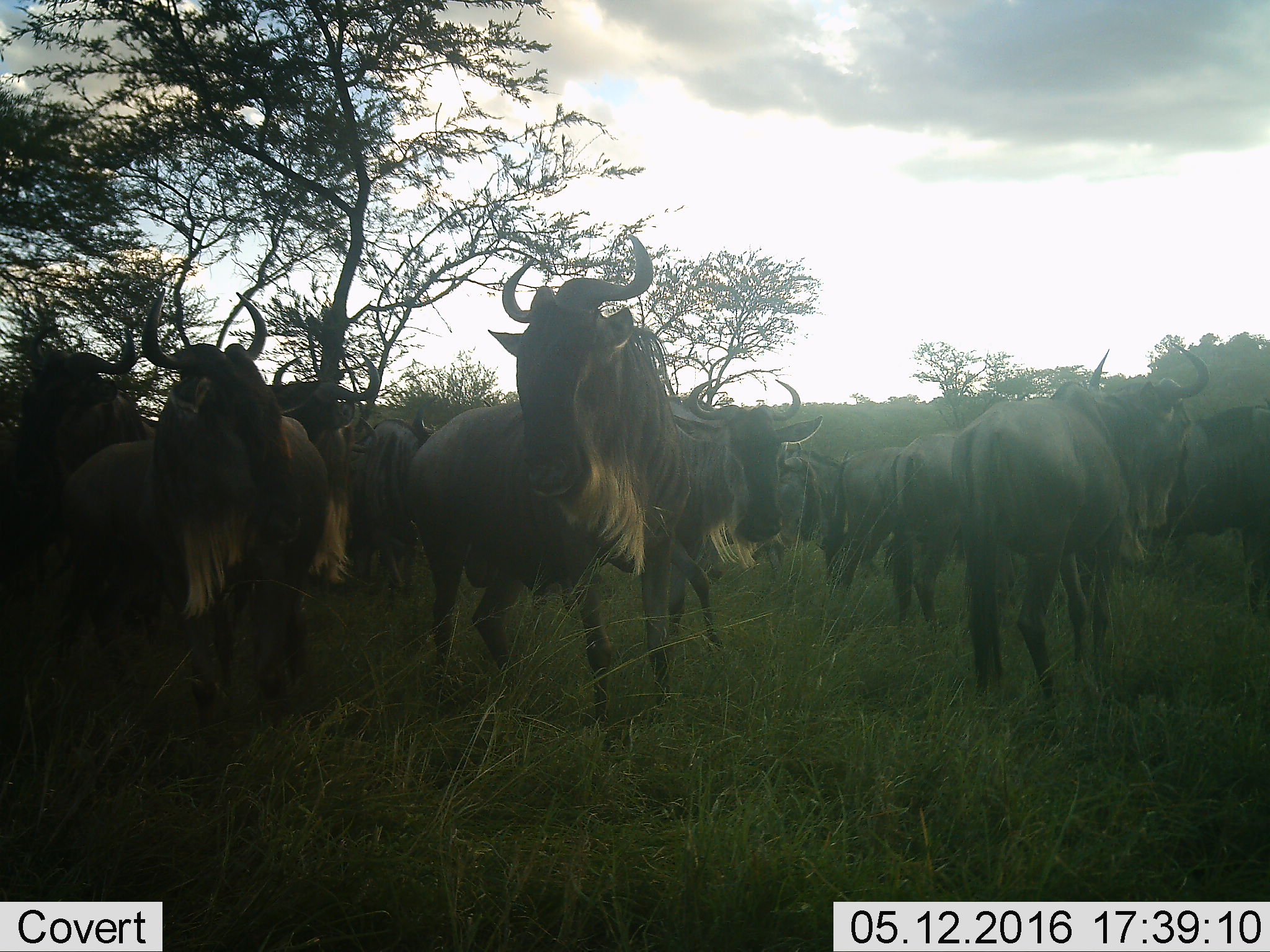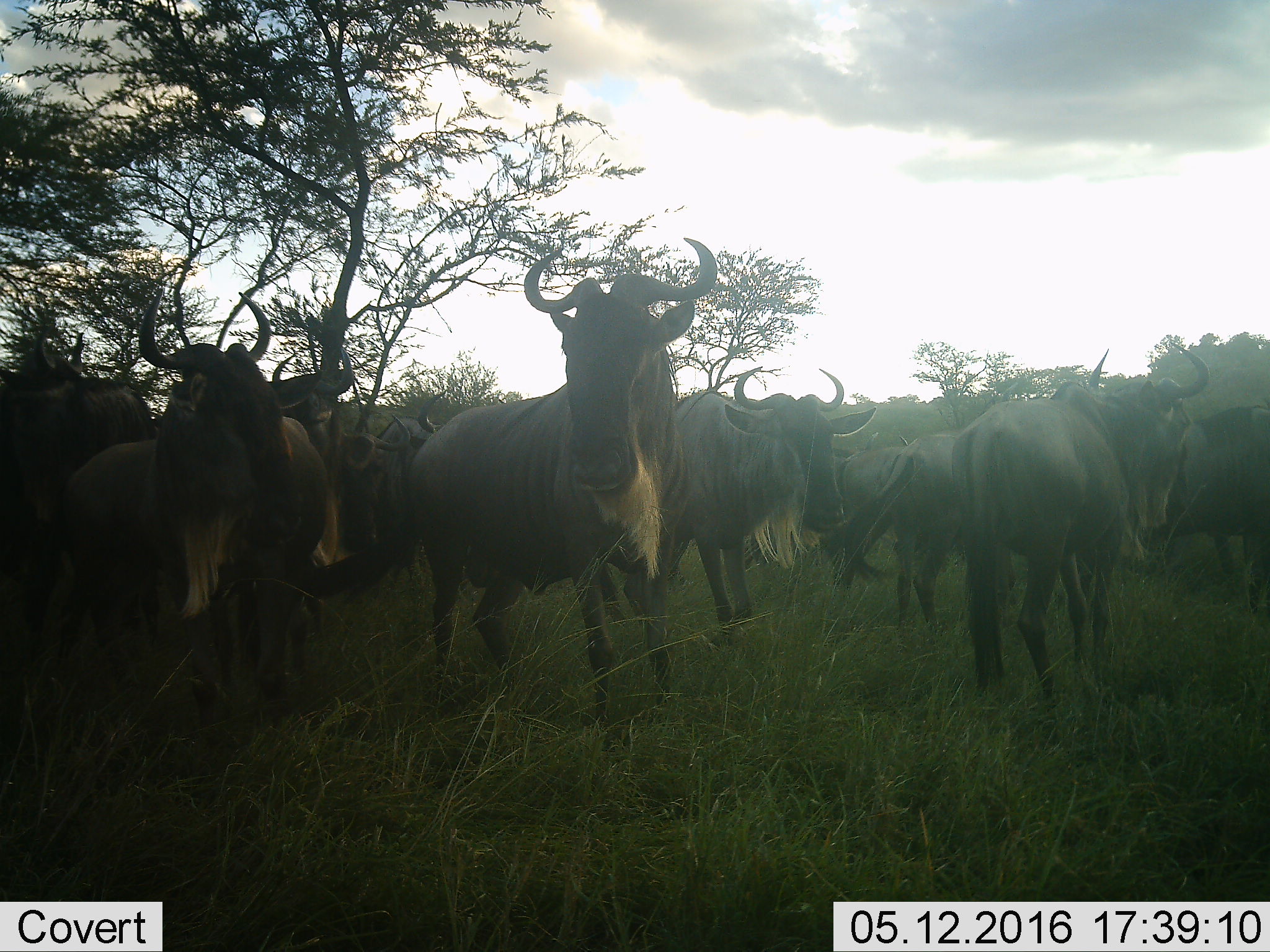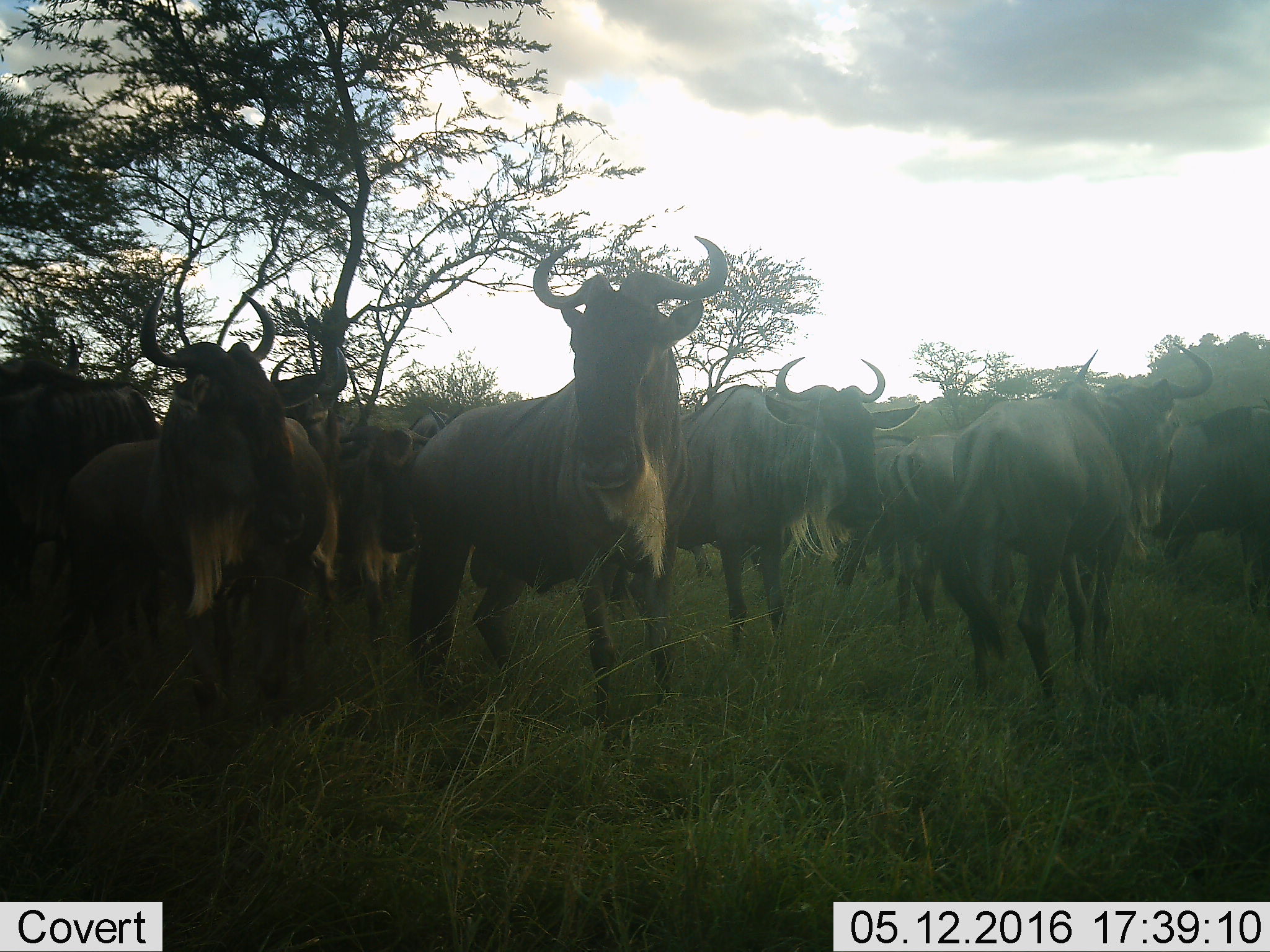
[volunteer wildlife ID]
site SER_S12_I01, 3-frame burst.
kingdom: Animalia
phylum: Chordata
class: Mammalia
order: Artiodactyla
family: Bovidae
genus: Connochaetes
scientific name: Connochaetes taurinus taurinus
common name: blue wildebeest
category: wildebeestblue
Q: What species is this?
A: Wildebeestblue (blue wildebeest) (Connochaetes taurinus taurinus).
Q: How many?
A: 11-50.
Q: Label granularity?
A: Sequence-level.